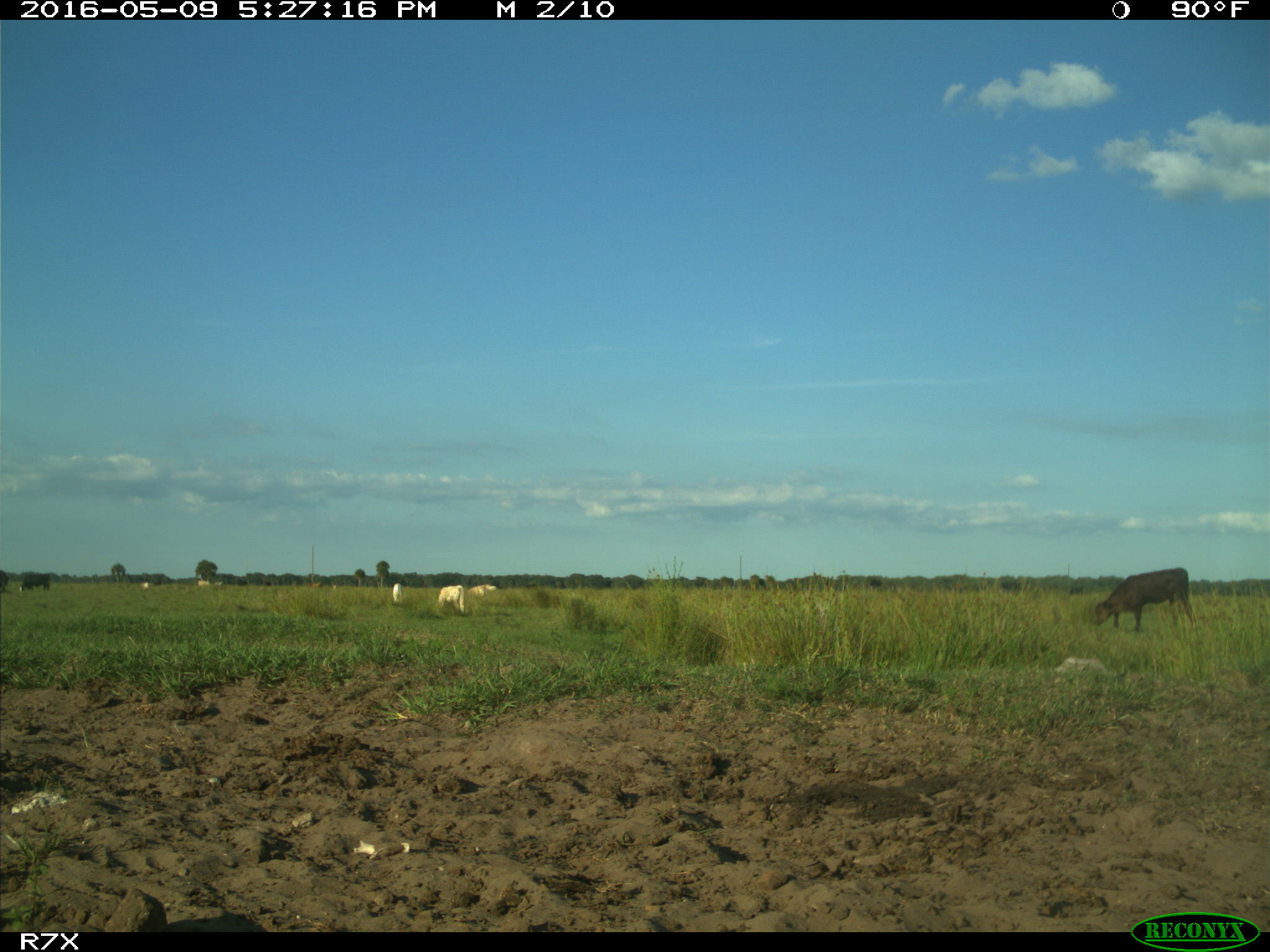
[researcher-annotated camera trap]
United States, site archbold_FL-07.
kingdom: Animalia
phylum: Chordata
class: Mammalia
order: Artiodactyla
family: Bovidae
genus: Bos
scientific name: Bos taurus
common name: domestic cow